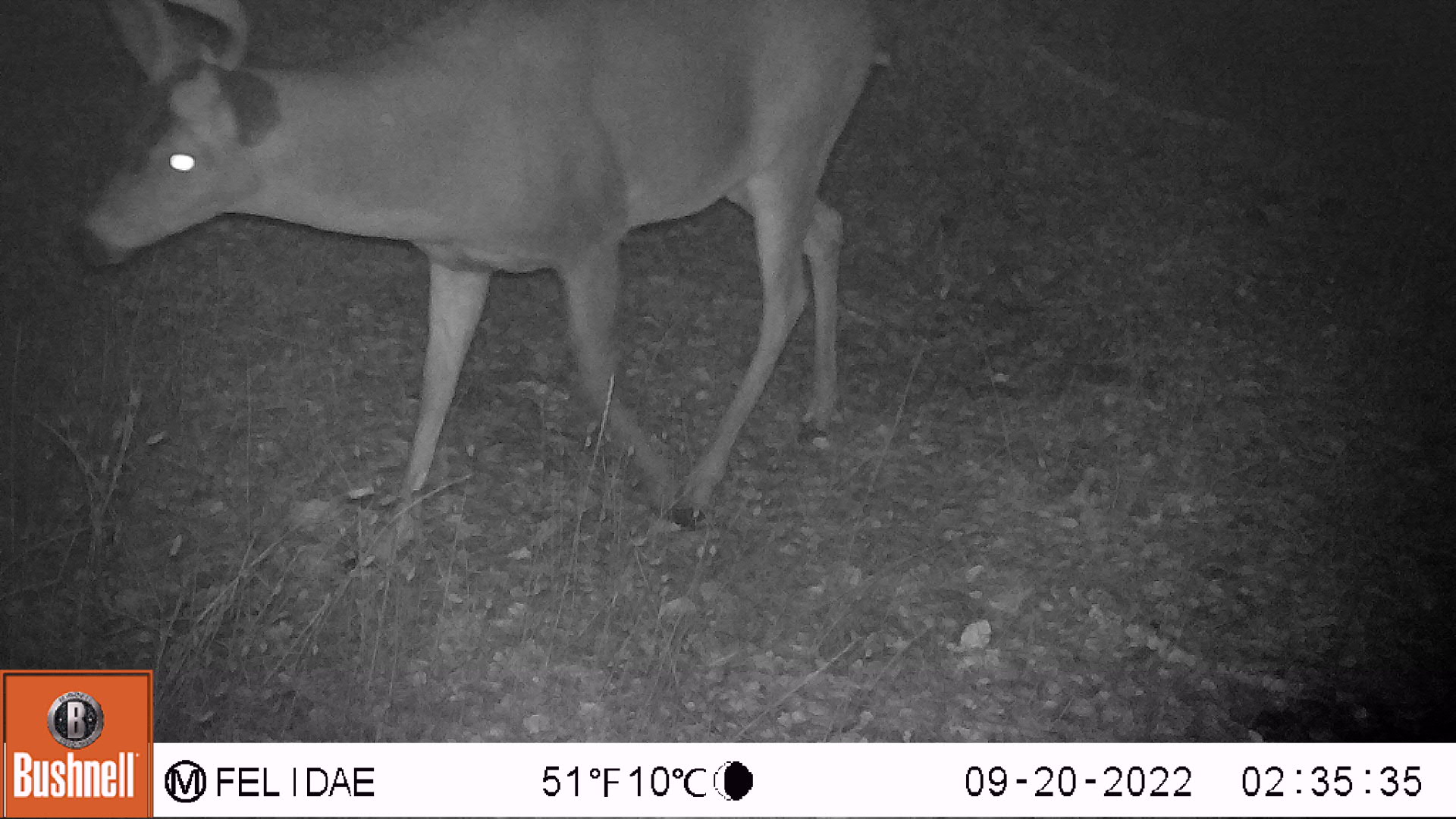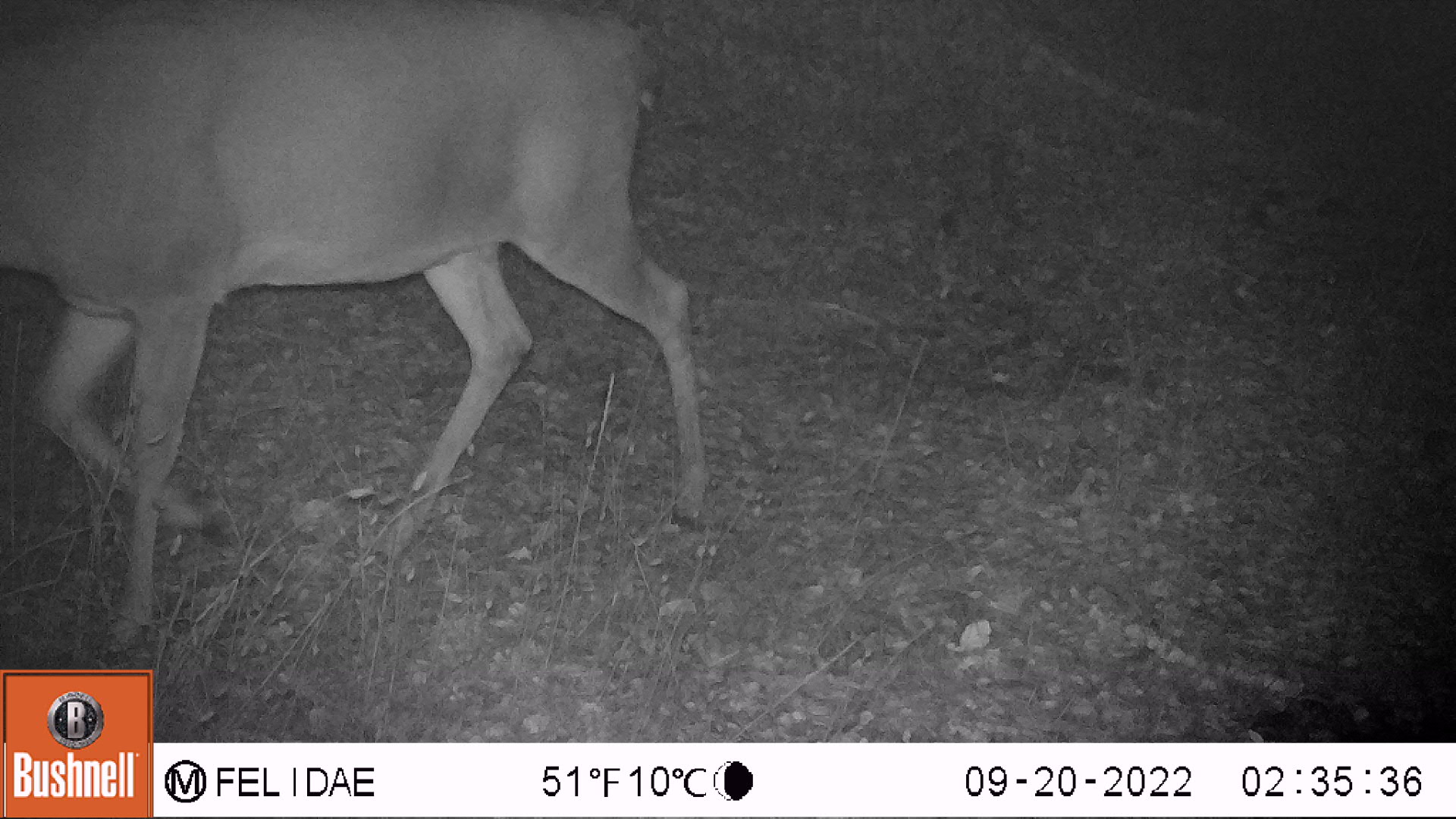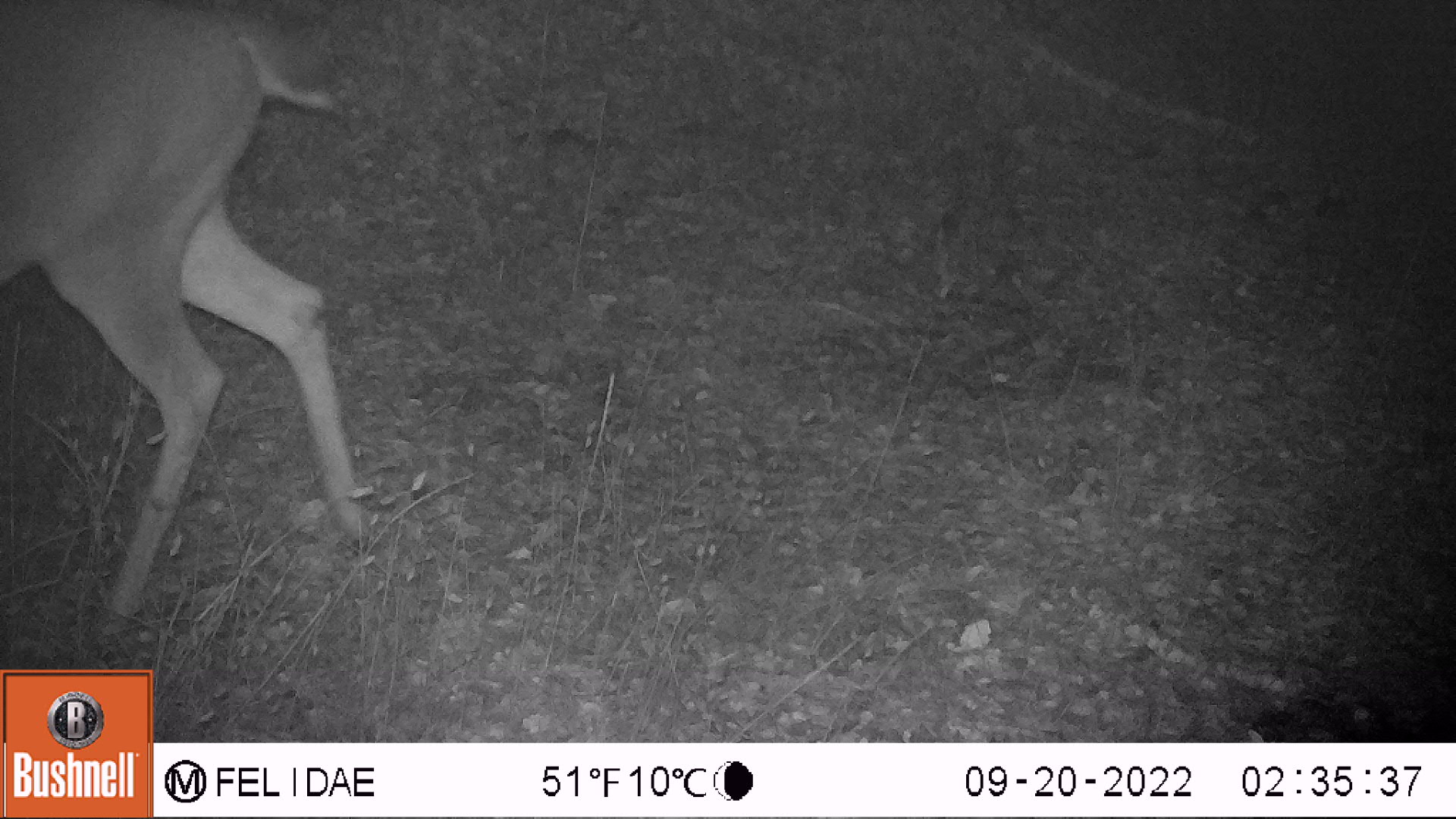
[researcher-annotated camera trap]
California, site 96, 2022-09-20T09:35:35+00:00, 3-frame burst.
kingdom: Animalia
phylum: Chordata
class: Mammalia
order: Artiodactyla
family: Cervidae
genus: Odocoileus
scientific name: Odocoileus hemionus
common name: mule deer